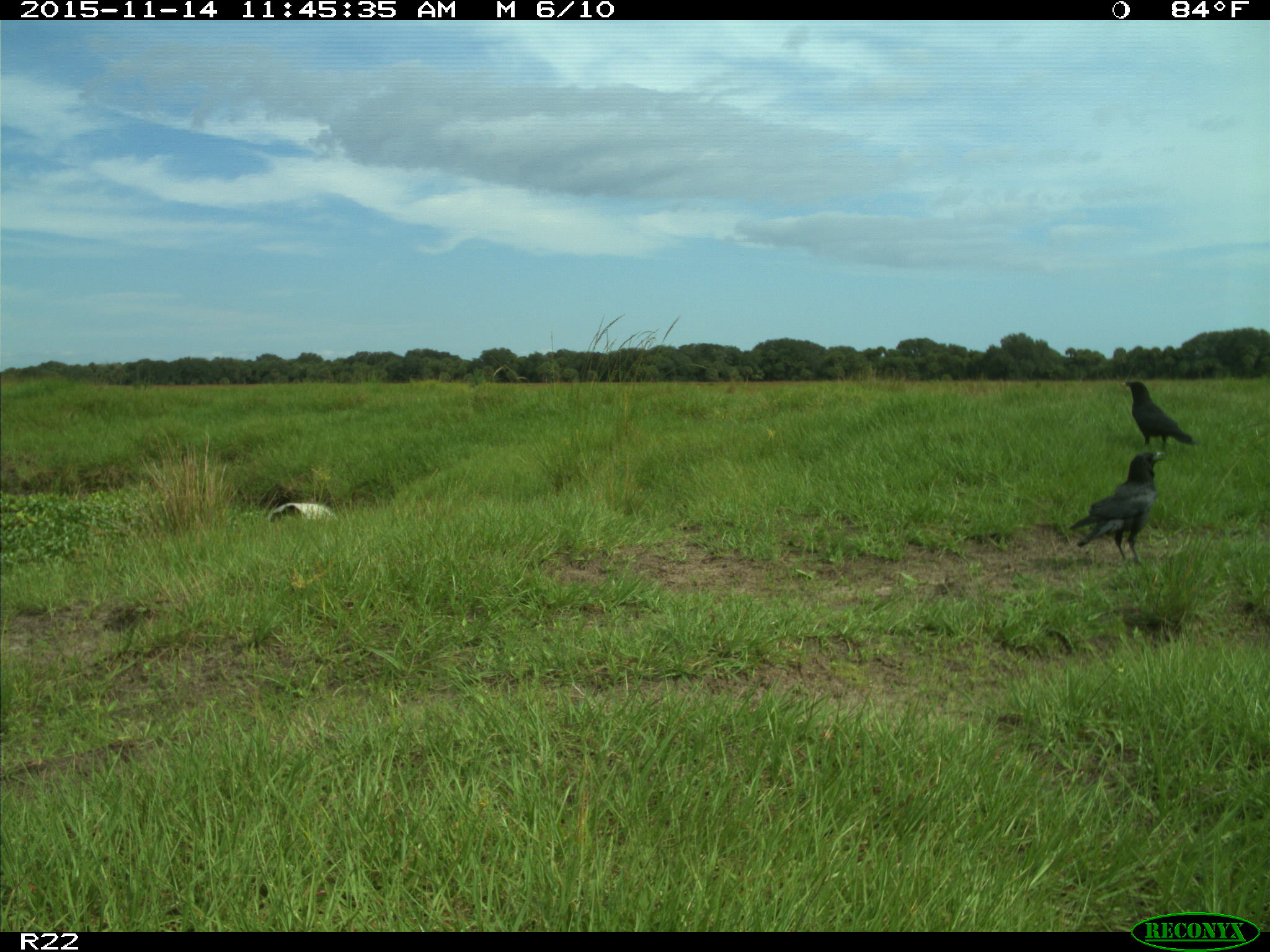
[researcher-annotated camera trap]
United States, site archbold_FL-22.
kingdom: Animalia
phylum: Chordata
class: Aves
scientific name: Aves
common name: birds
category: unidentified bird